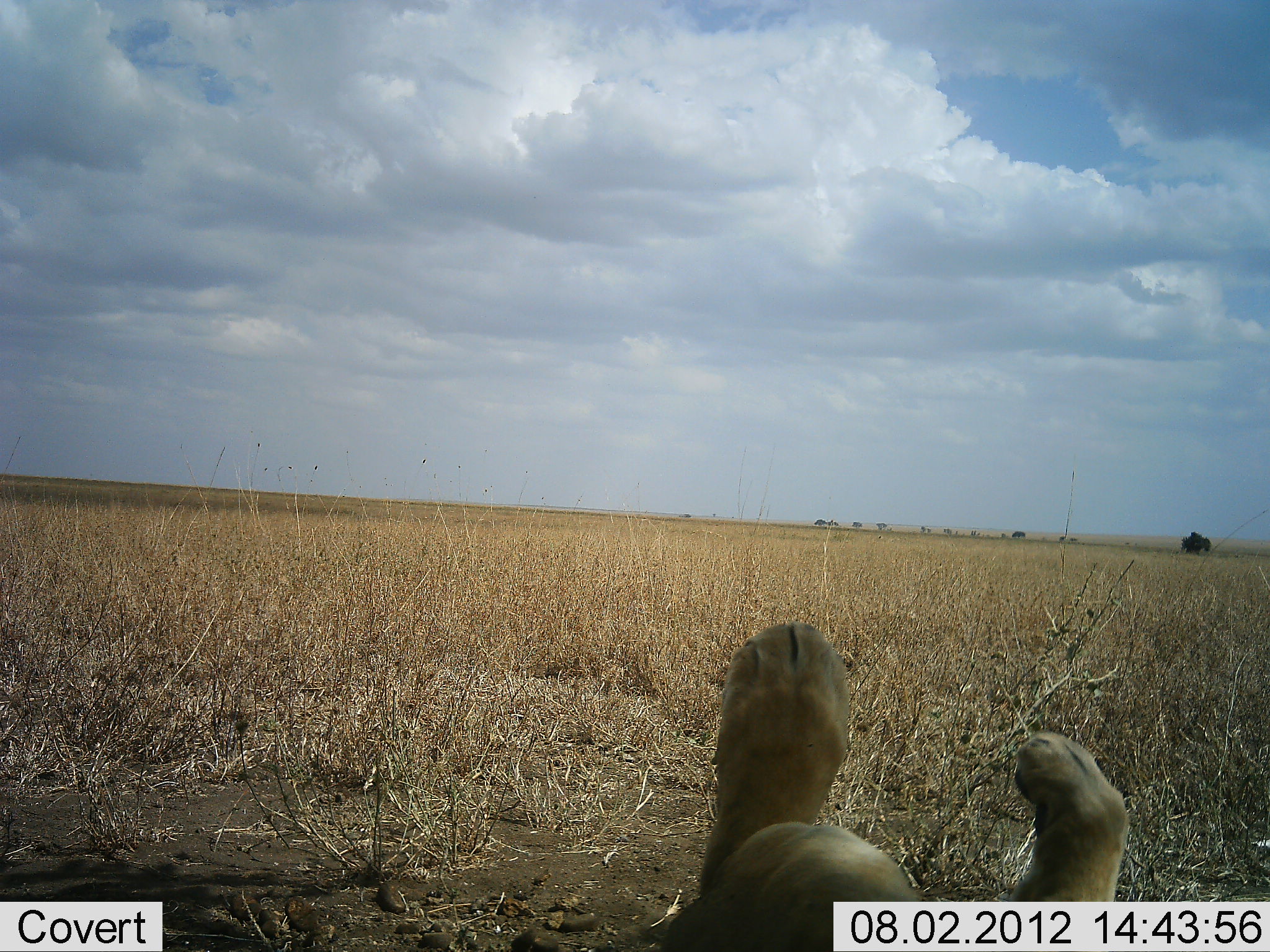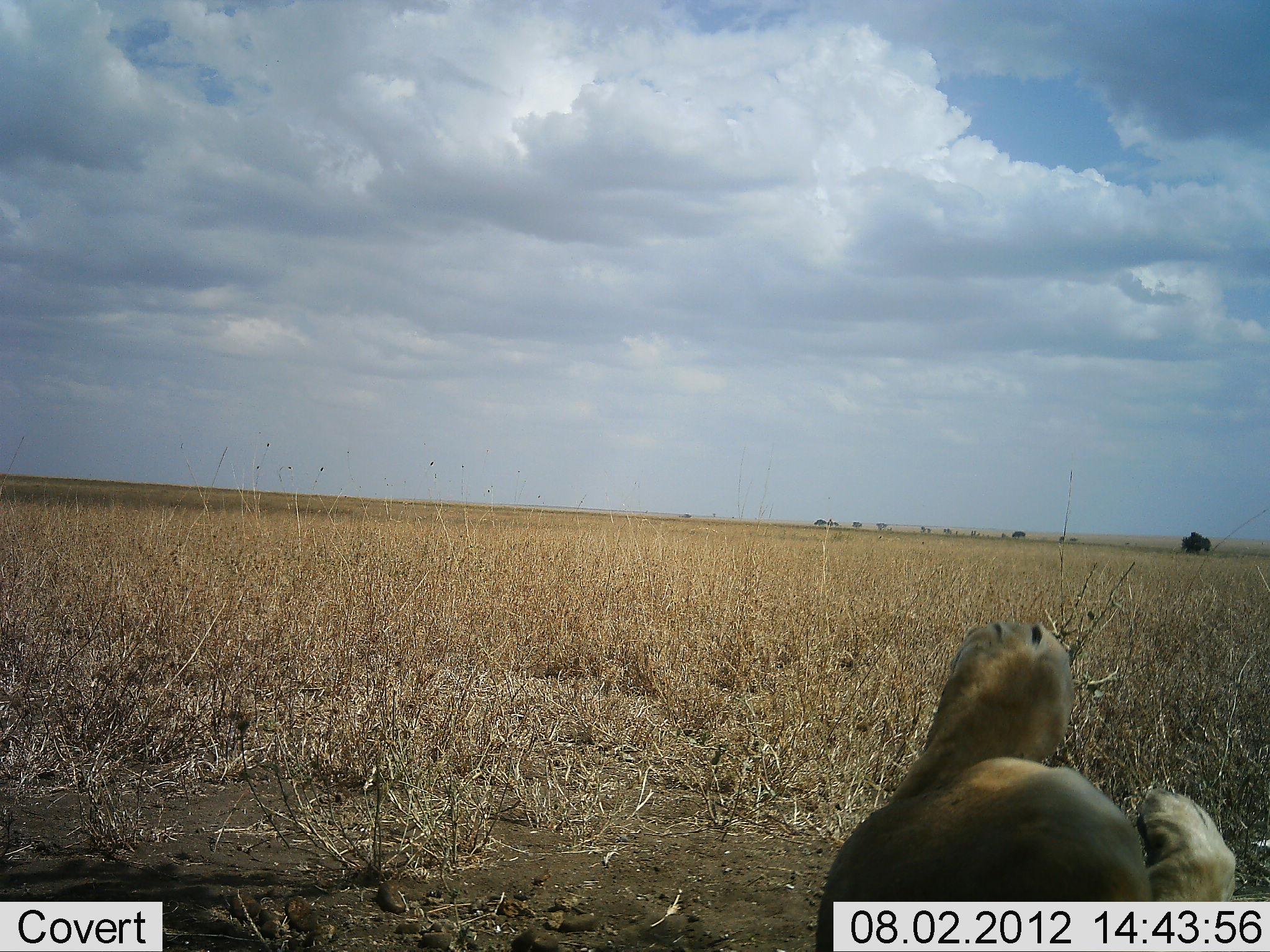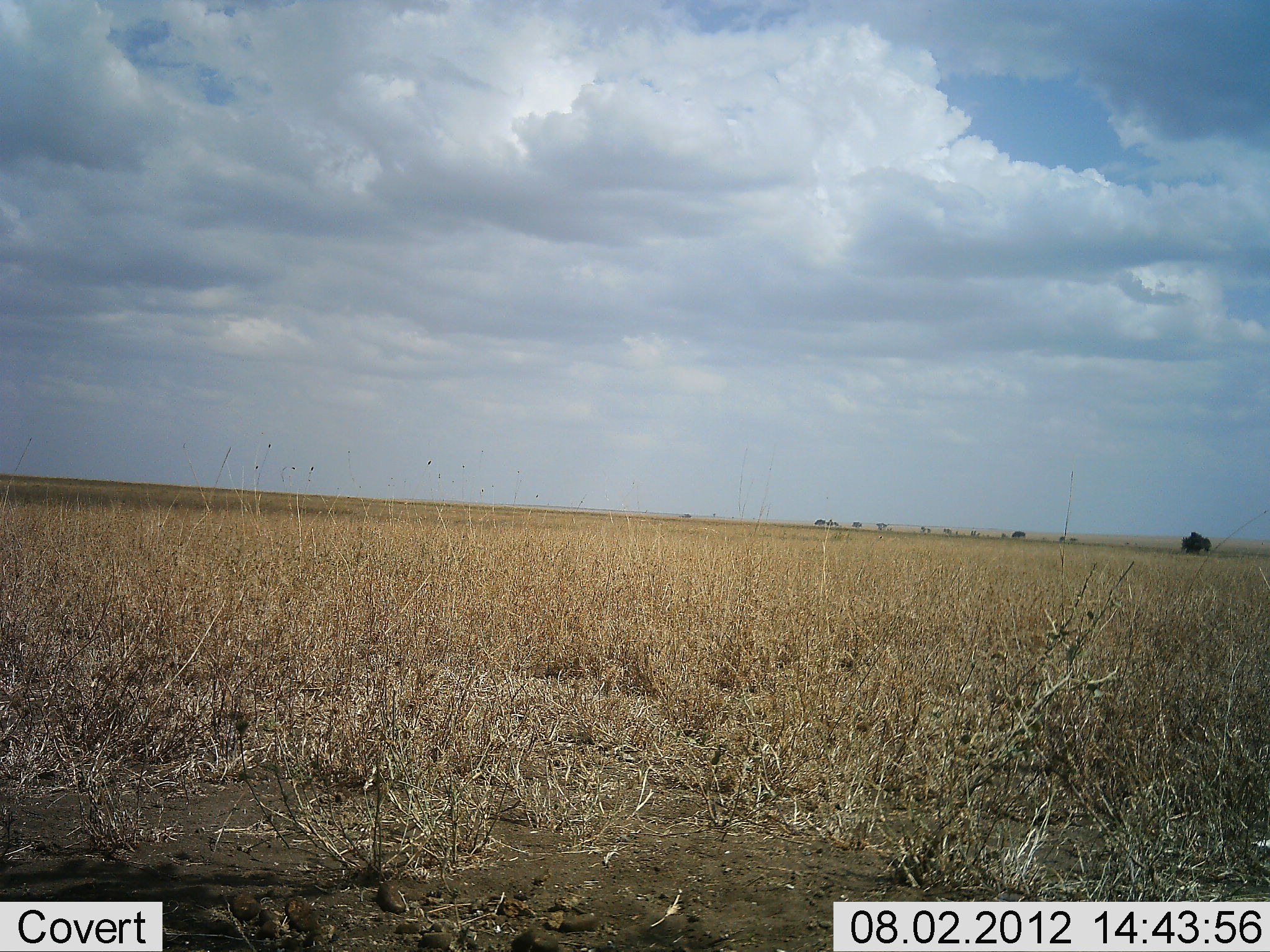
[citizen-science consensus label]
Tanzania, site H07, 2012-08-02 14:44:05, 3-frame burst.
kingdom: Animalia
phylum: Chordata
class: Mammalia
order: Carnivora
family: Felidae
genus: Panthera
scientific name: Panthera leo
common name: lion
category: lionfemale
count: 1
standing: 0%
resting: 100%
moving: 0%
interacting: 0%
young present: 10%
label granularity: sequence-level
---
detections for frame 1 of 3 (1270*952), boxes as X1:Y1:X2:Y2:
animal: 662:620:1131:952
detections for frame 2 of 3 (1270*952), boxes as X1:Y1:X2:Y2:
animal: 815:619:1237:952